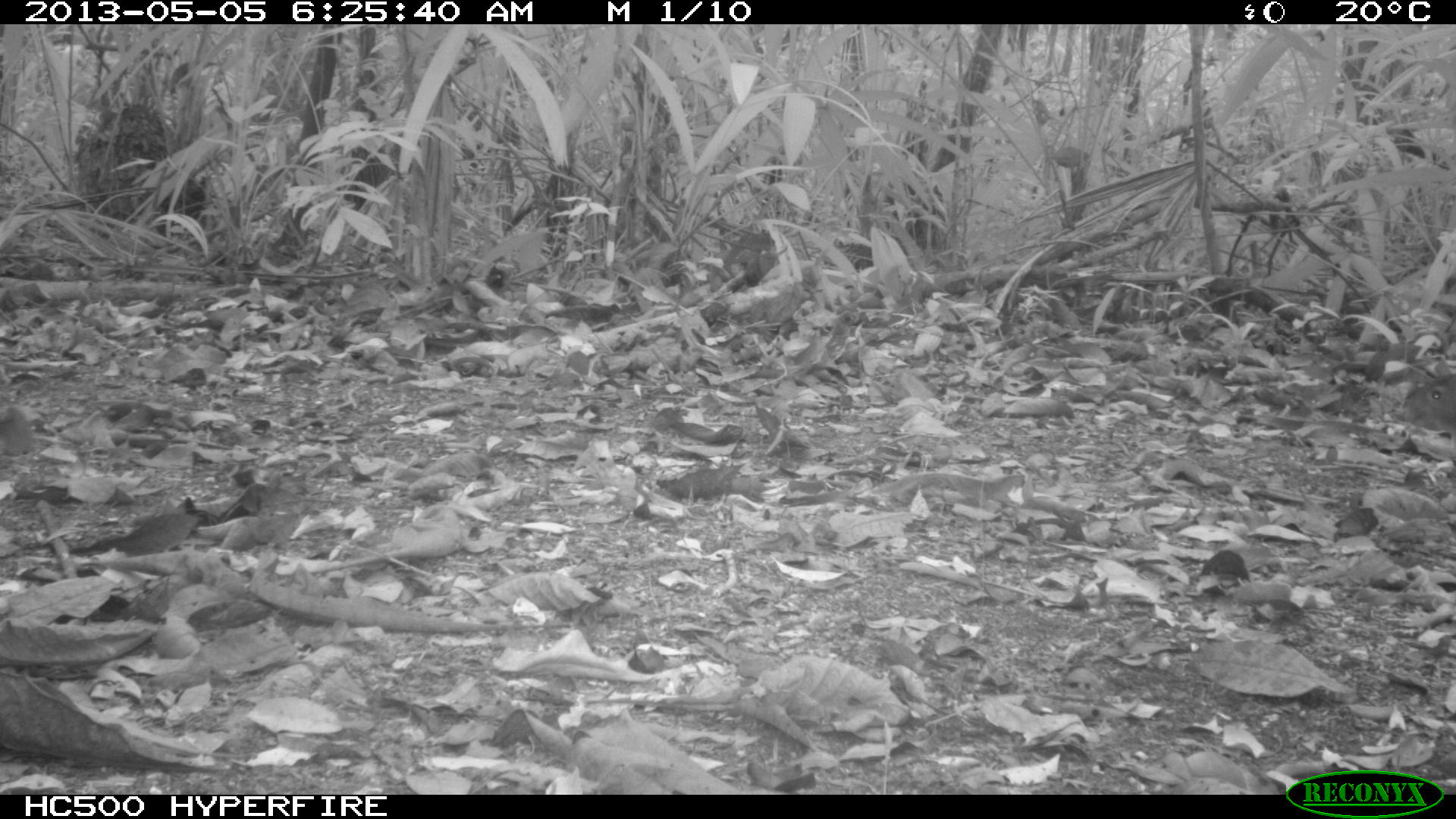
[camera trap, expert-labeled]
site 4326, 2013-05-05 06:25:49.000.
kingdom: Animalia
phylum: Chordata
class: Mammalia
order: Rodentia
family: Dasyproctidae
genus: Dasyprocta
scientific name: Dasyprocta punctata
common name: central american agouti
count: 1